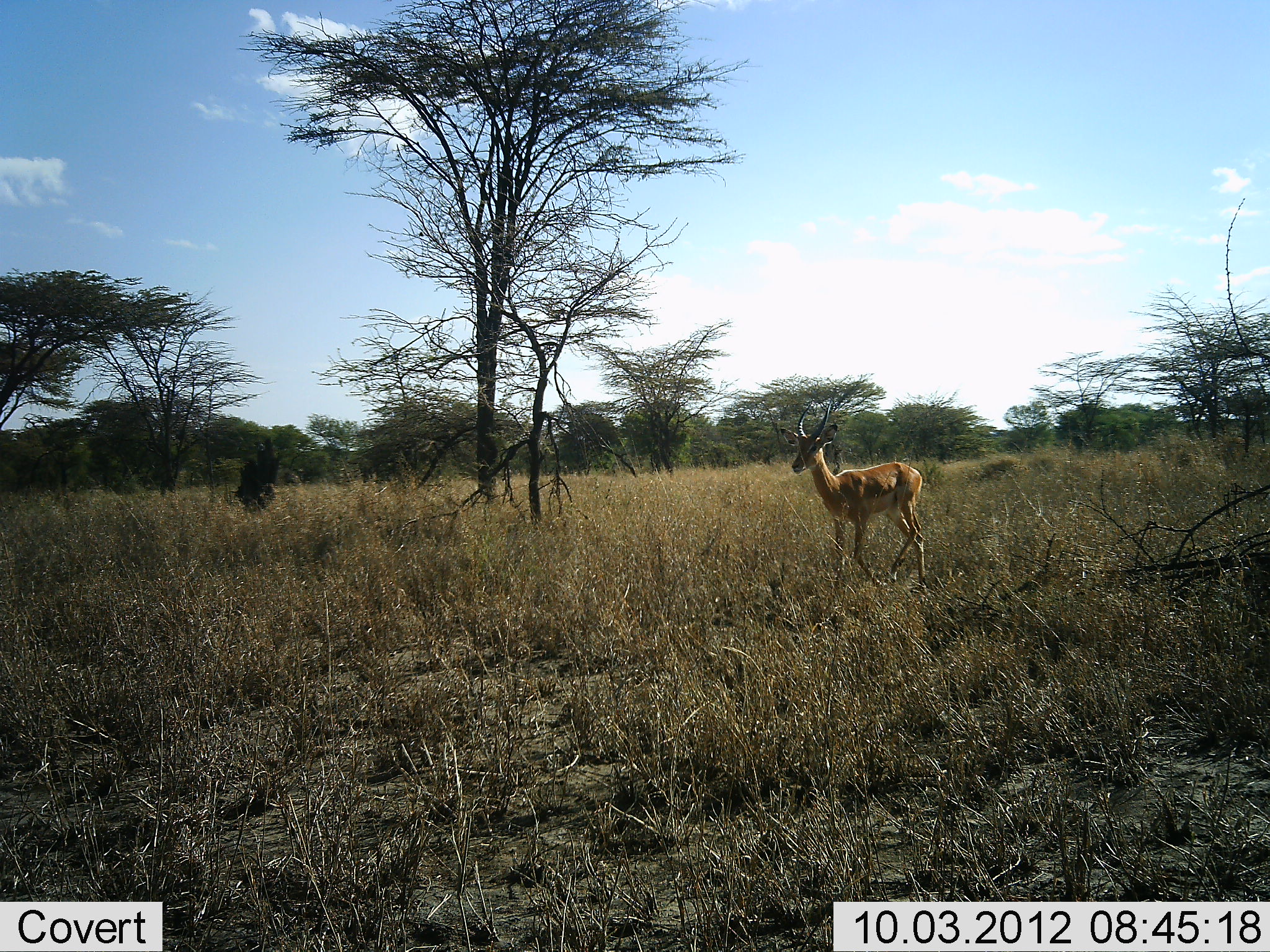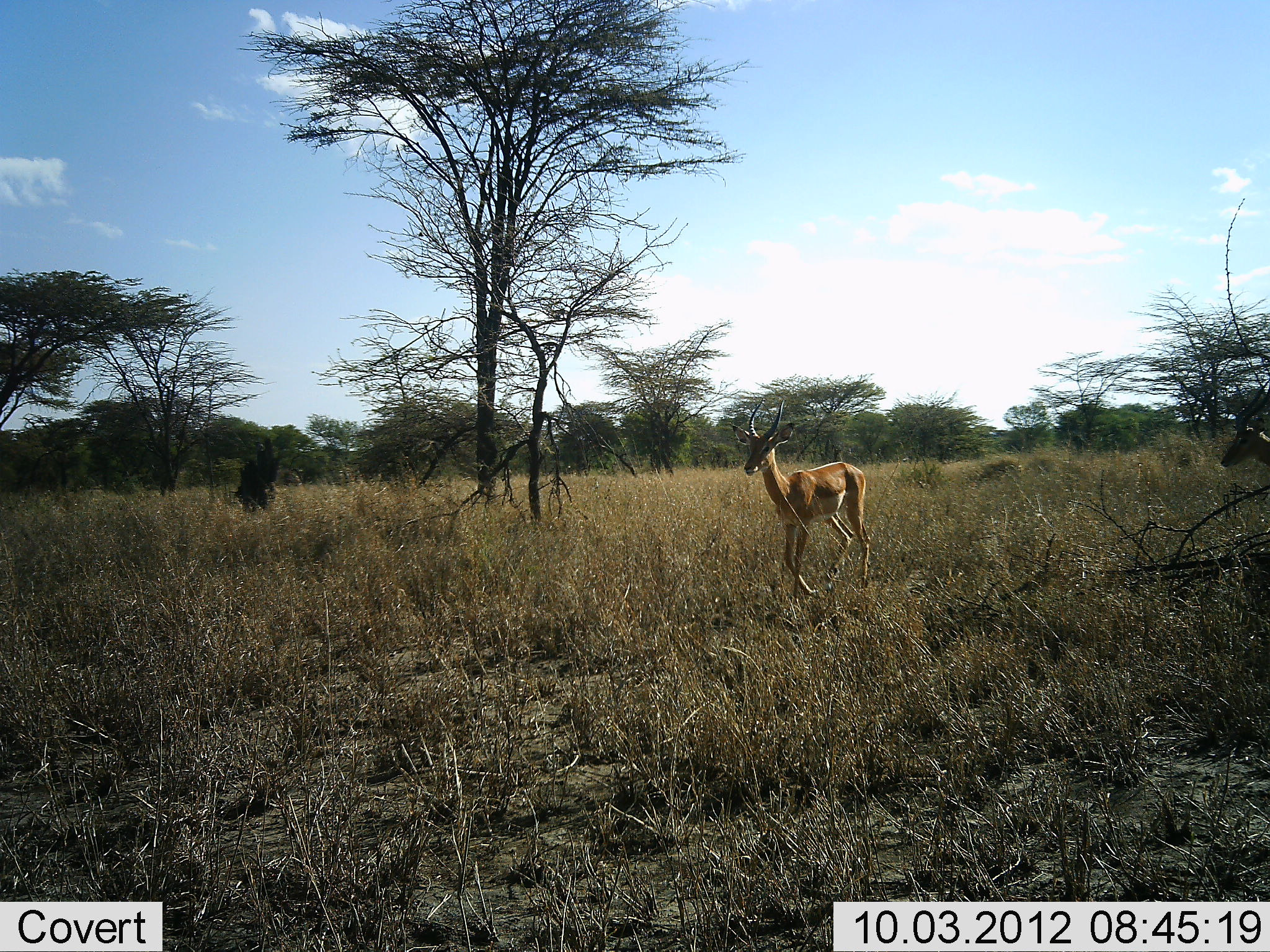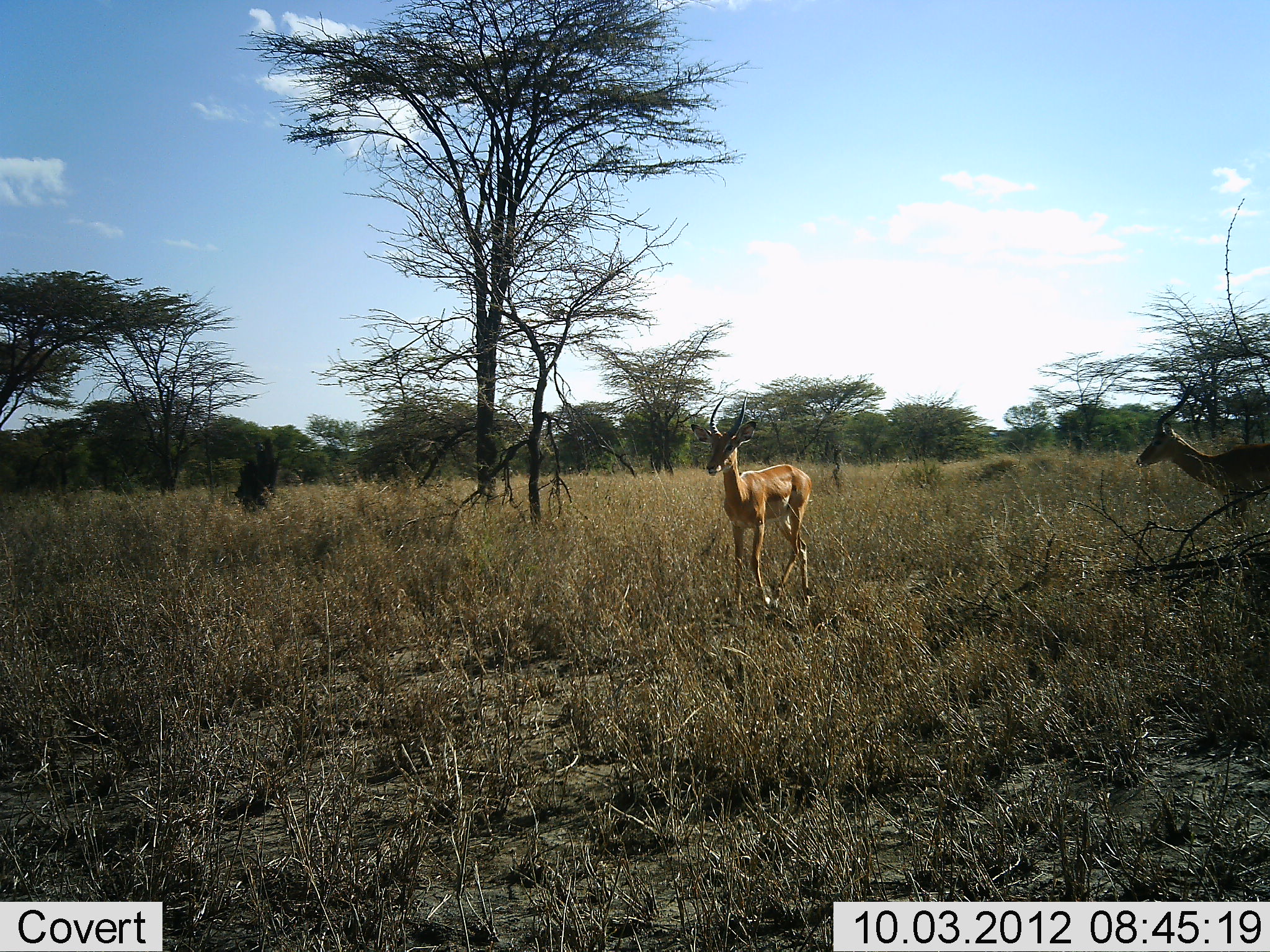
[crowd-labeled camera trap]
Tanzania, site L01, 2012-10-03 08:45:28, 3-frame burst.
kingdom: Animalia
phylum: Chordata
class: Mammalia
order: Artiodactyla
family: Bovidae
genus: Nanger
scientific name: Nanger granti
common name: grant's gazelle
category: gazellegrants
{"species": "gazellegrants (grant's gazelle) (Nanger granti)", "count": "2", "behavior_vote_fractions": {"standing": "20%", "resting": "0%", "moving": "90%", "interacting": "0%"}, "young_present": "0%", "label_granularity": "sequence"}